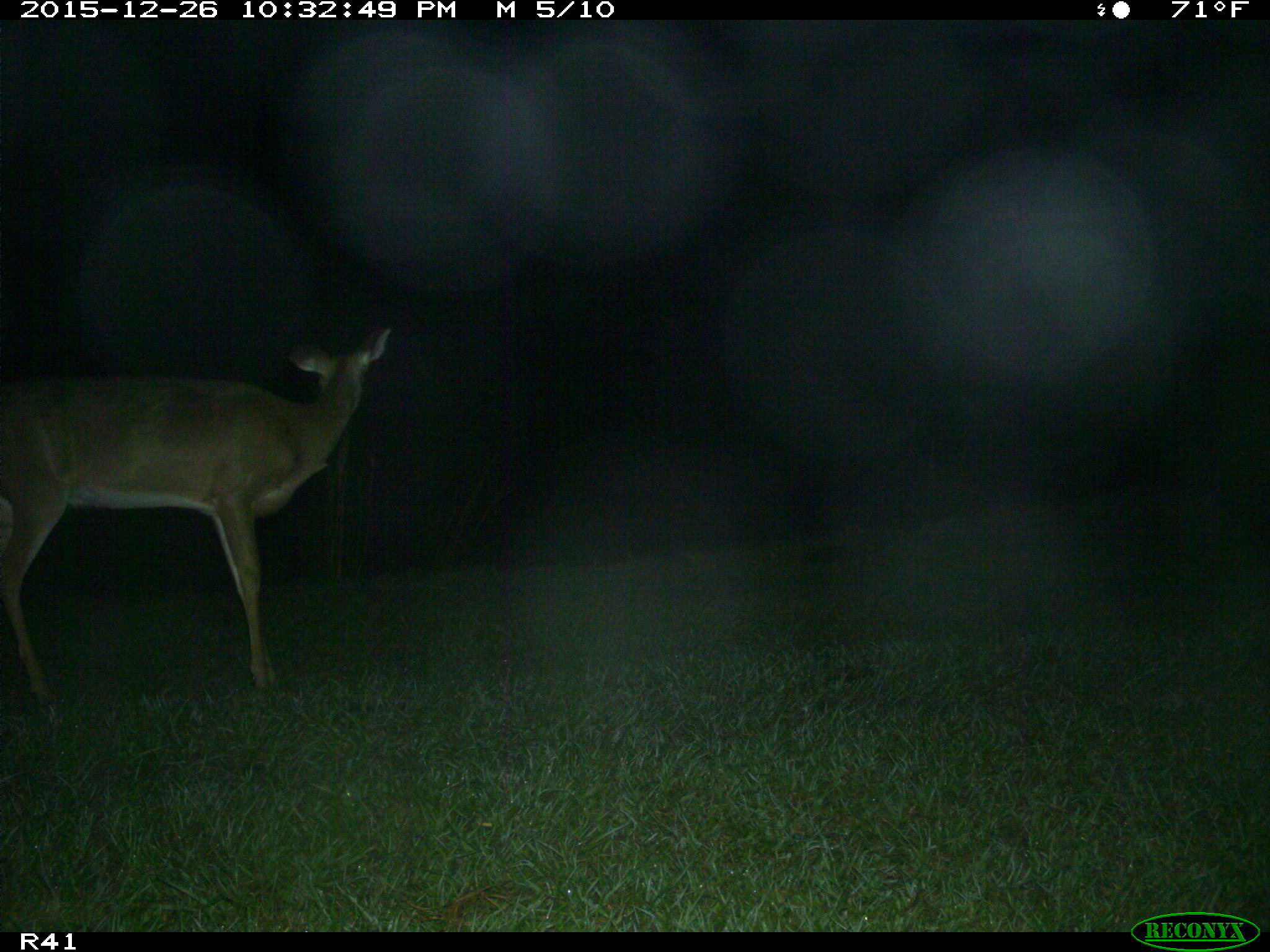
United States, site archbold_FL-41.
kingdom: Animalia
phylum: Chordata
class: Mammalia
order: Artiodactyla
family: Cervidae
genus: Odocoileus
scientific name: Odocoileus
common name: deer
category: unidentified deer